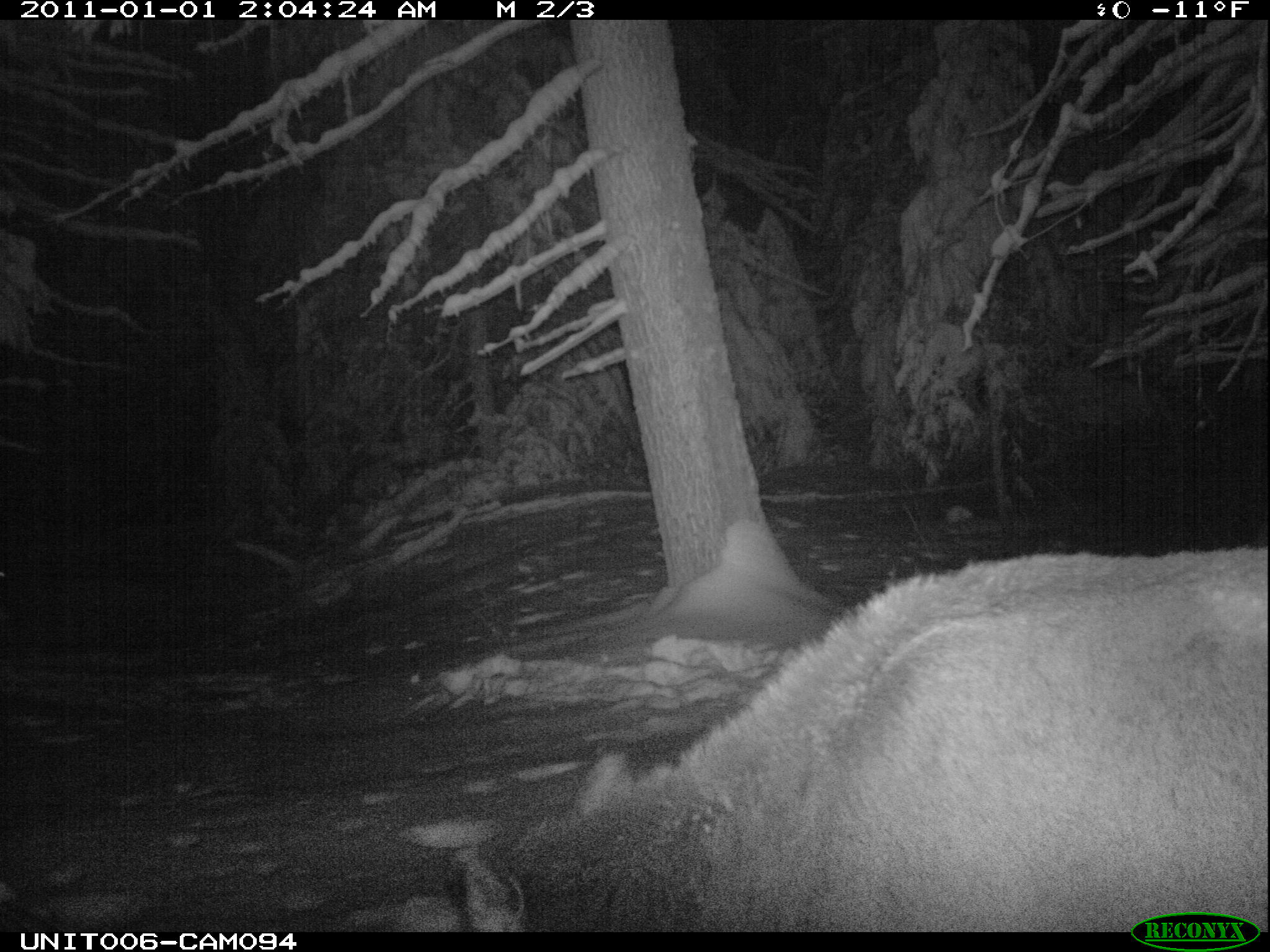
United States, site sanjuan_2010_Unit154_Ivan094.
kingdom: Animalia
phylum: Chordata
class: Mammalia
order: Artiodactyla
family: Cervidae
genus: Cervus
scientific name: Cervus elaphus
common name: red deer